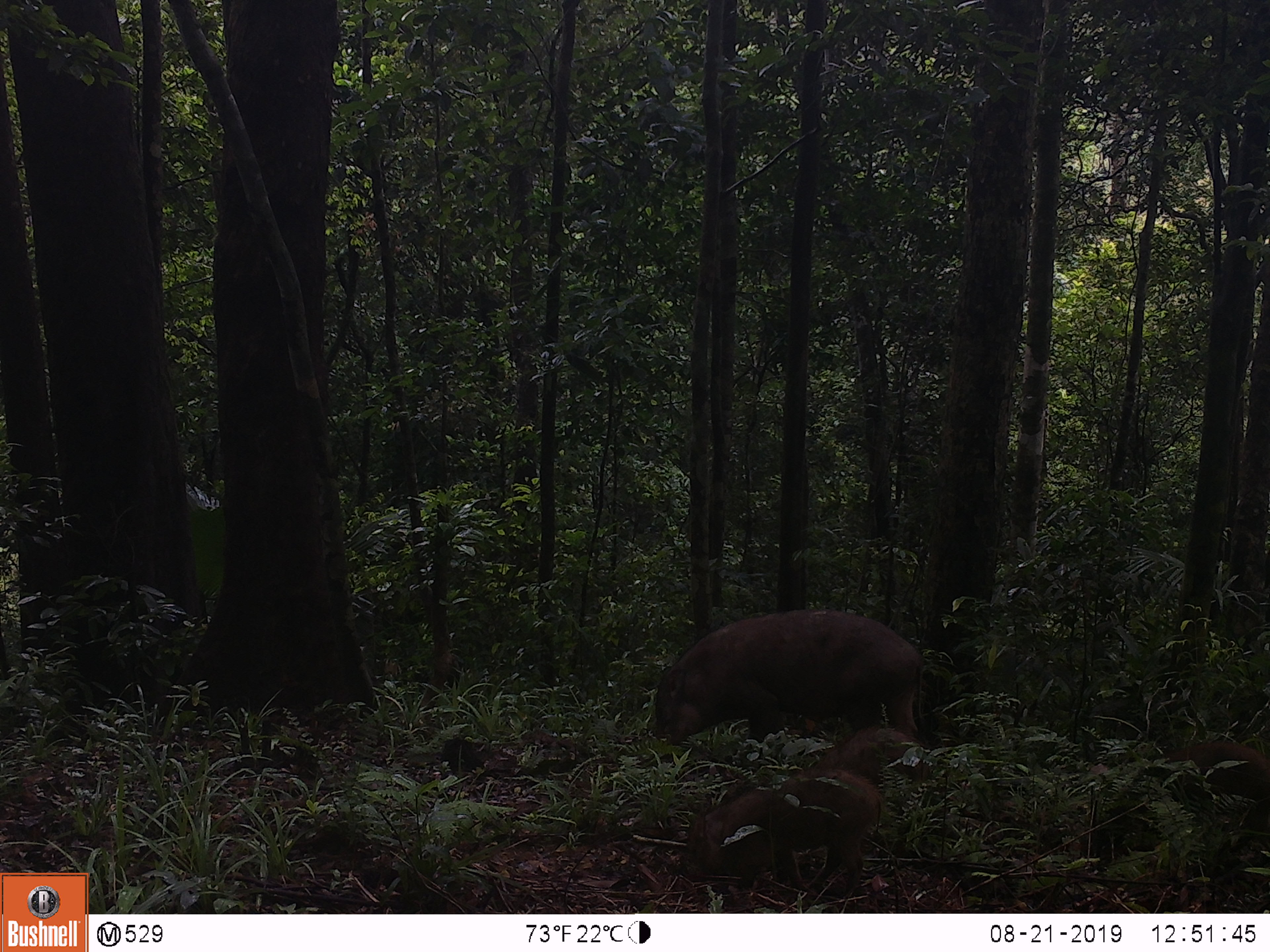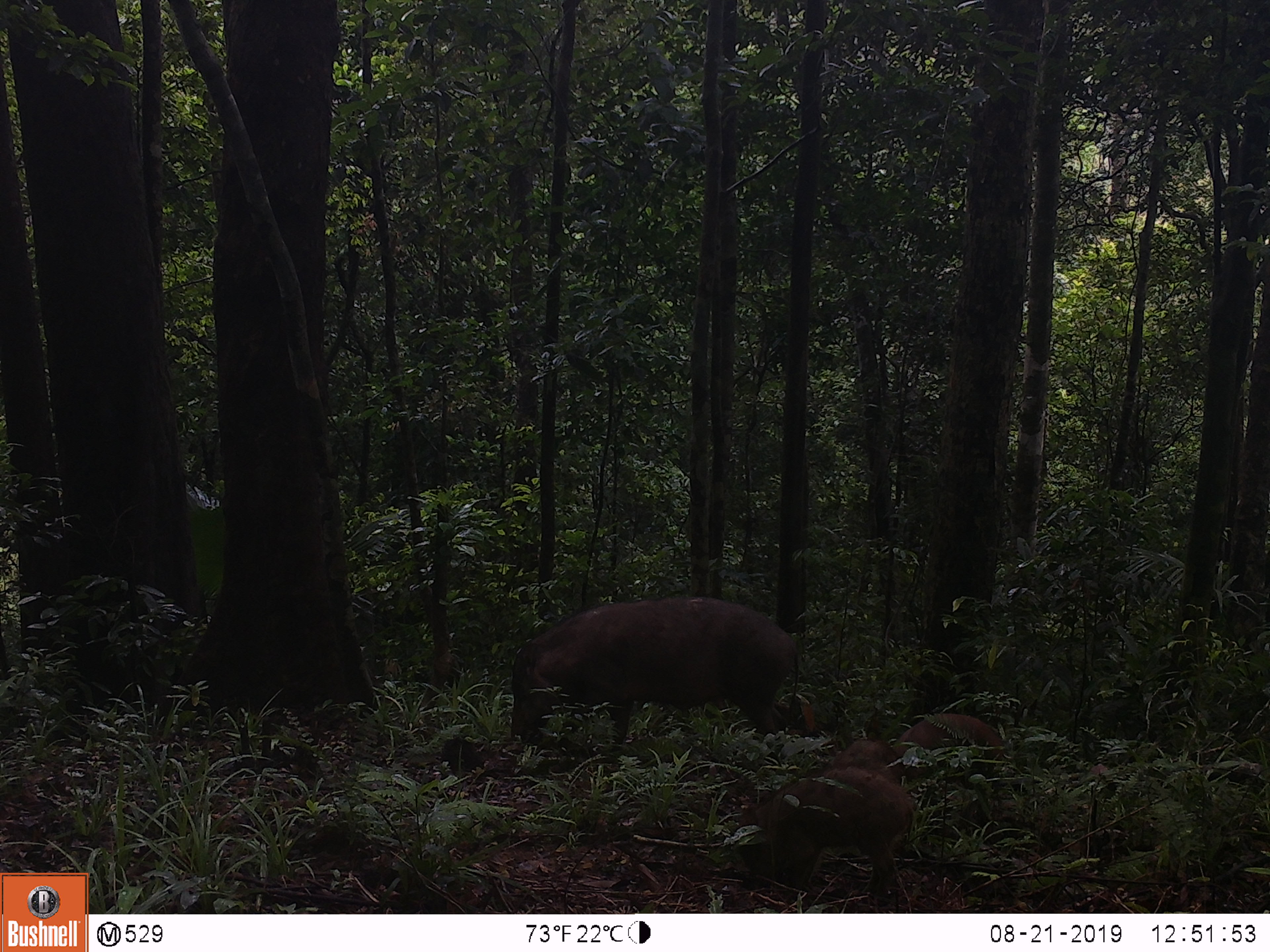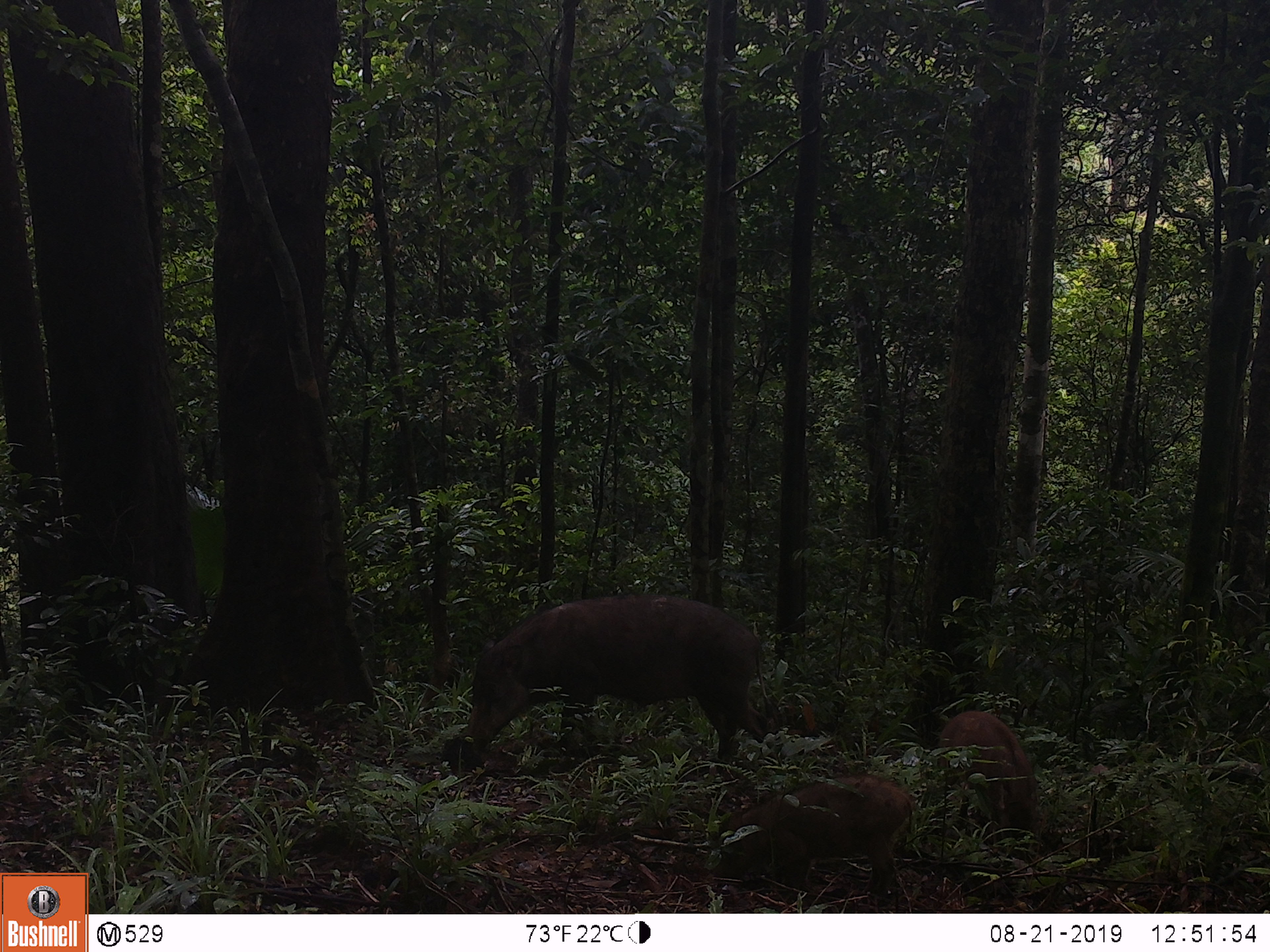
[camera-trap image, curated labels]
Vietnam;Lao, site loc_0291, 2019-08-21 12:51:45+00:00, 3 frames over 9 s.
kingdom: Animalia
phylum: Chordata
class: Mammalia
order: Artiodactyla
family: Suidae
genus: Sus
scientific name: Sus scrofa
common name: eurasian wild pig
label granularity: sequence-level